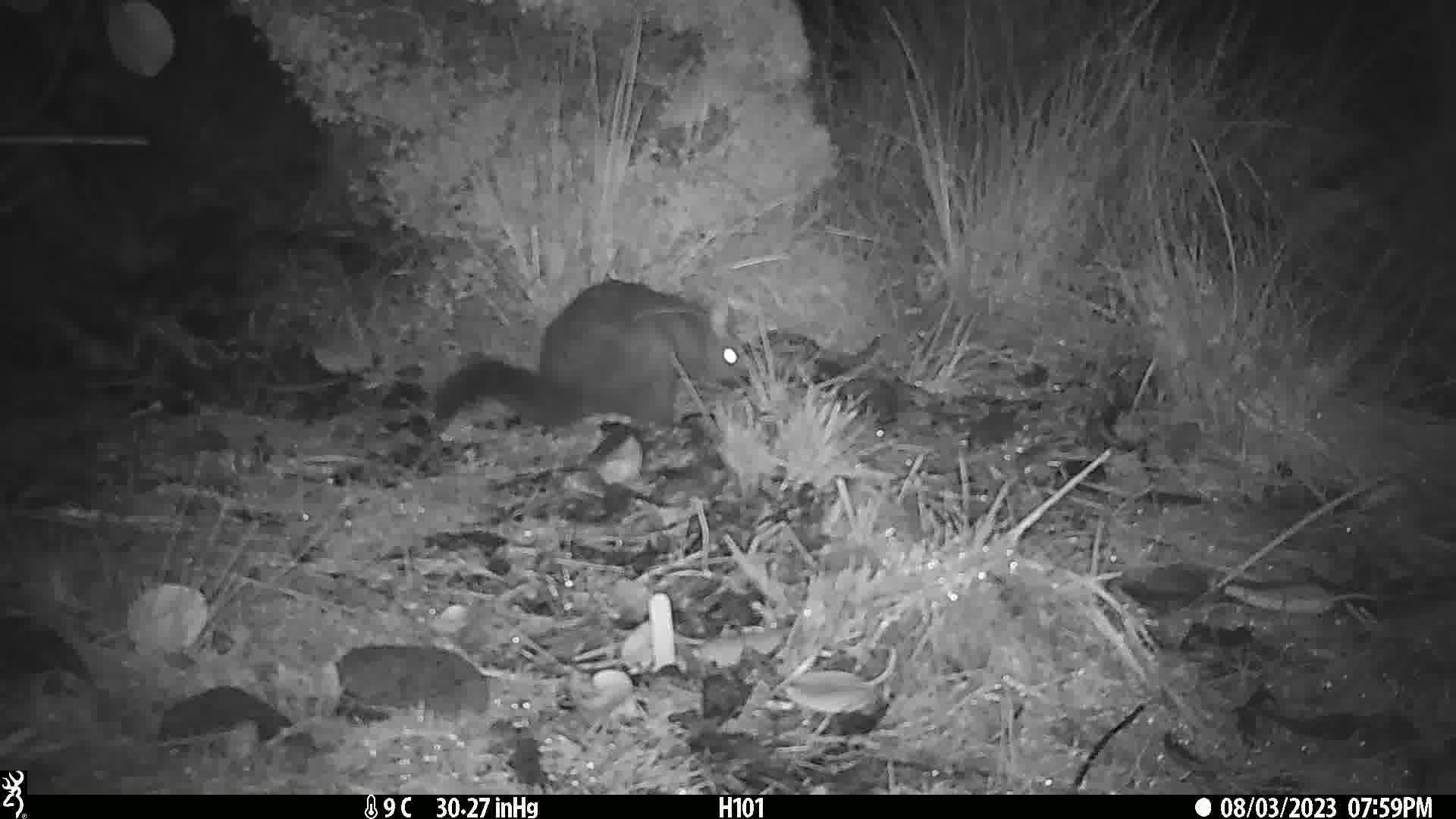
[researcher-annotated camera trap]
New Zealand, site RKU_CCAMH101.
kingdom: Animalia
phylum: Chordata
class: Mammalia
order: Diprotodontia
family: Phalangeridae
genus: Trichosurus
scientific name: Trichosurus vulpecula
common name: common brushtail possum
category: possum